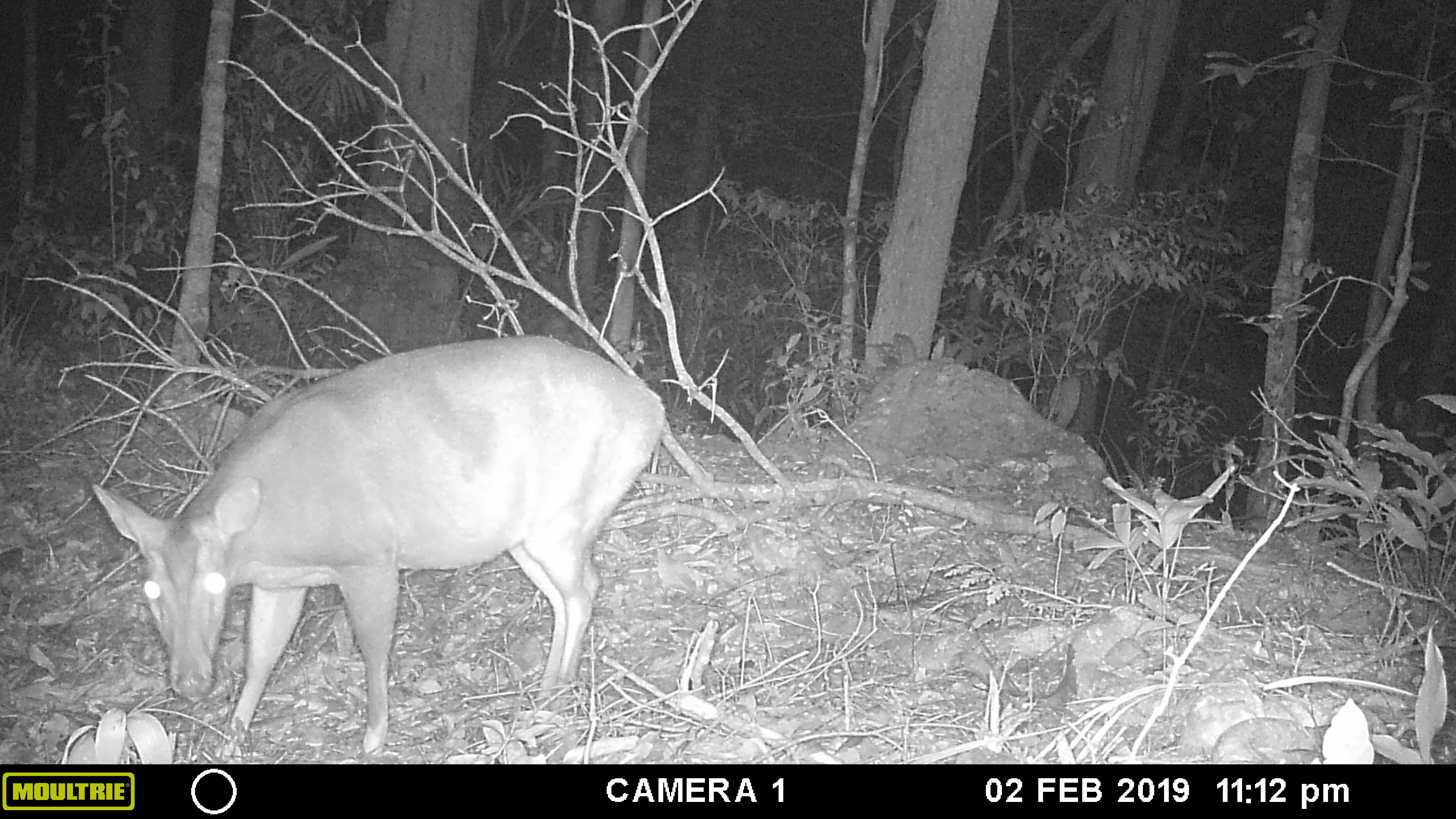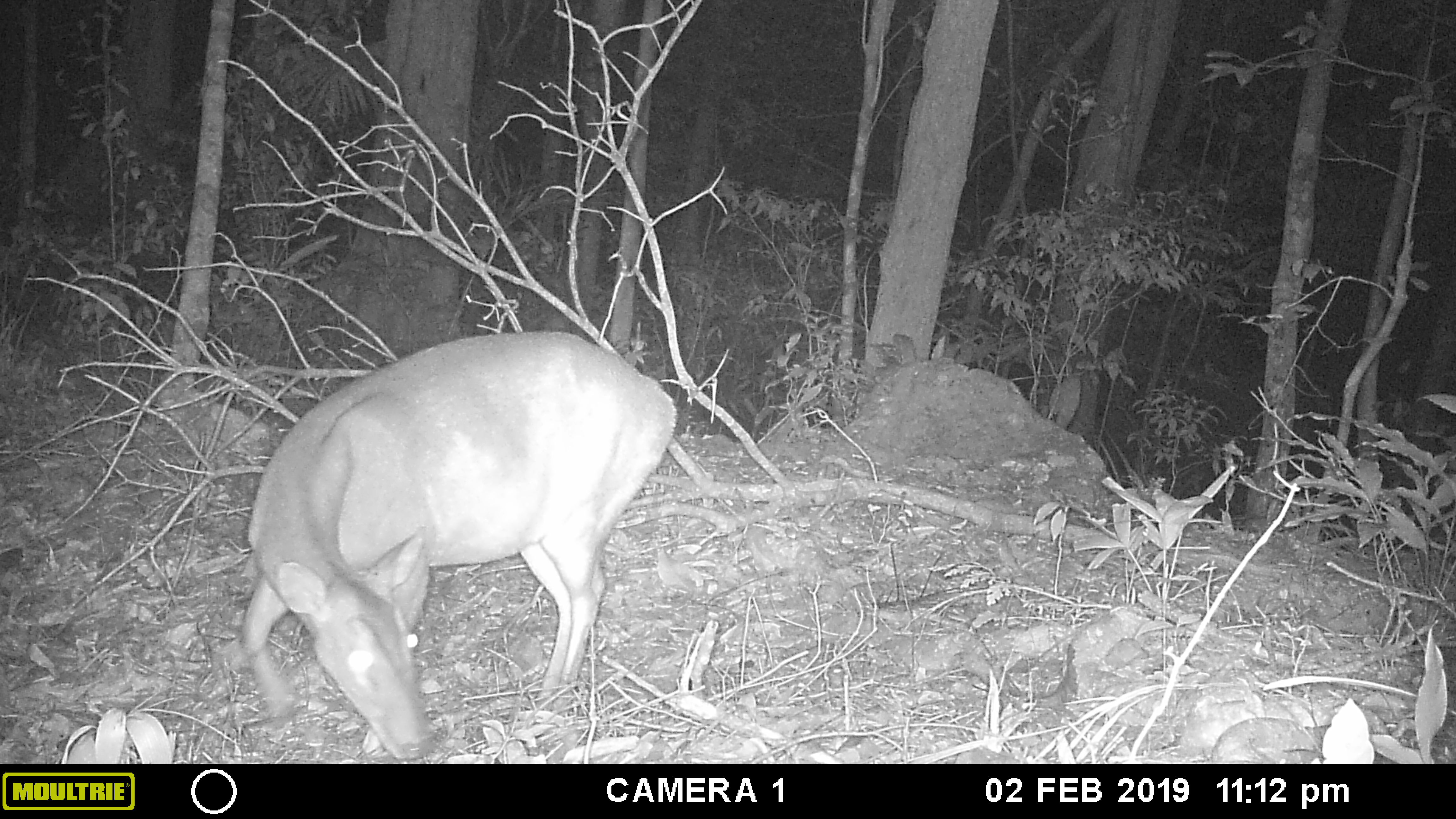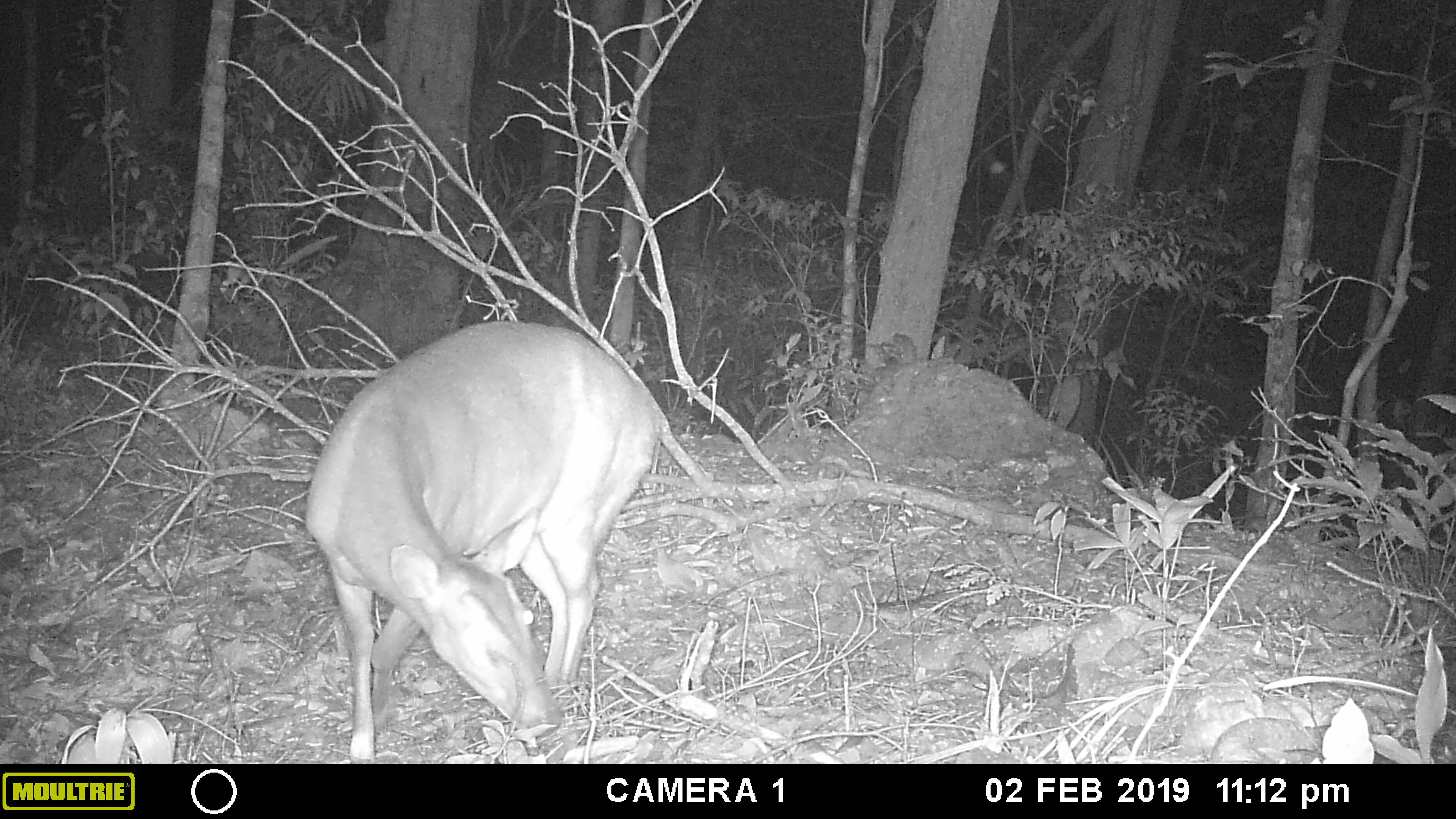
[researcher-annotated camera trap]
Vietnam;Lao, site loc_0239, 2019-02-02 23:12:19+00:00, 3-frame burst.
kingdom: Animalia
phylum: Chordata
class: Mammalia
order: Artiodactyla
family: Cervidae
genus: Muntiacus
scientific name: Muntiacus vuquangensis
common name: large-antlered muntjac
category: large antlered muntjac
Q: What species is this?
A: Large antlered muntjac (large-antlered muntjac) (Muntiacus vuquangensis).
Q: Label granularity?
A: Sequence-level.